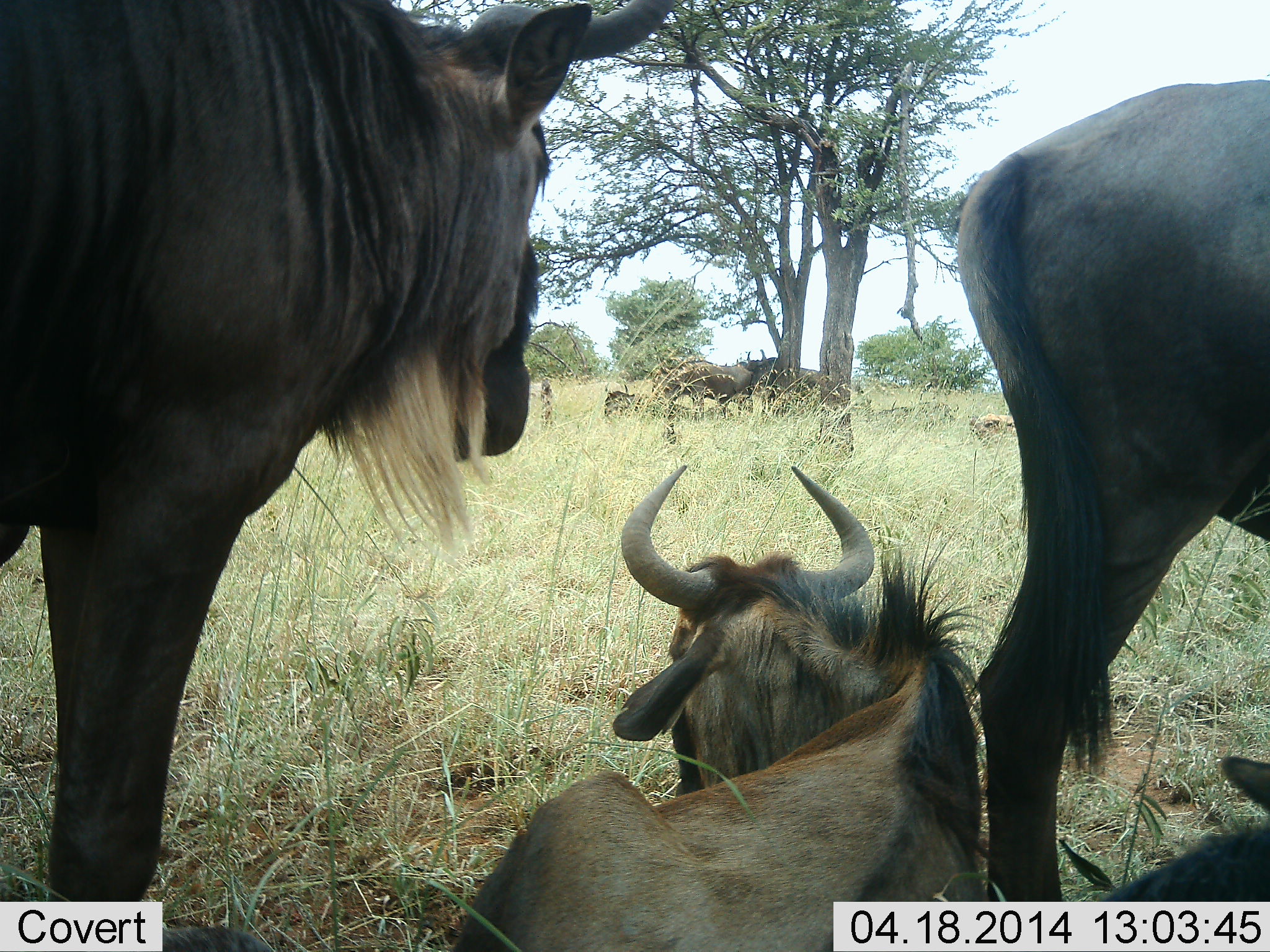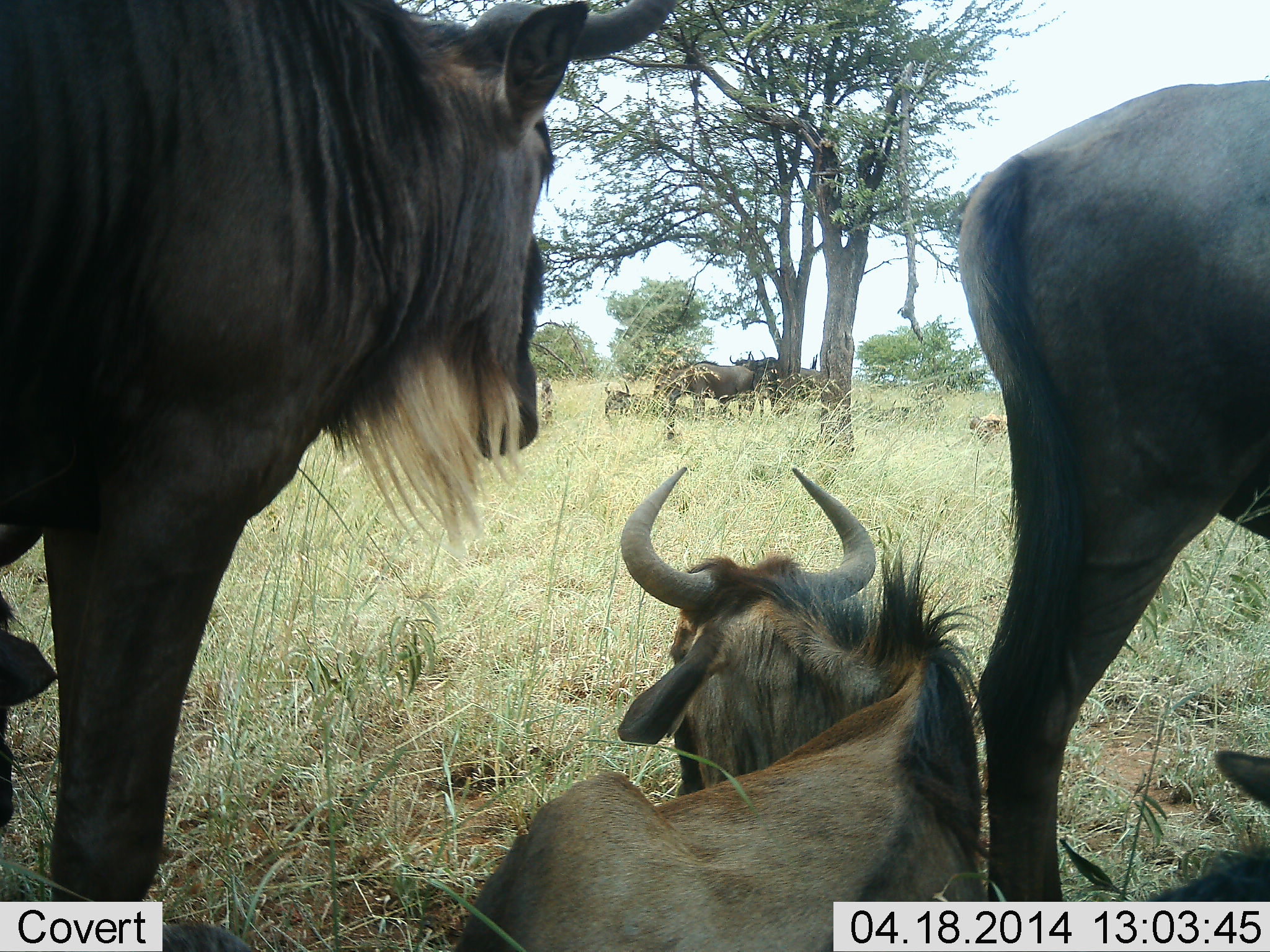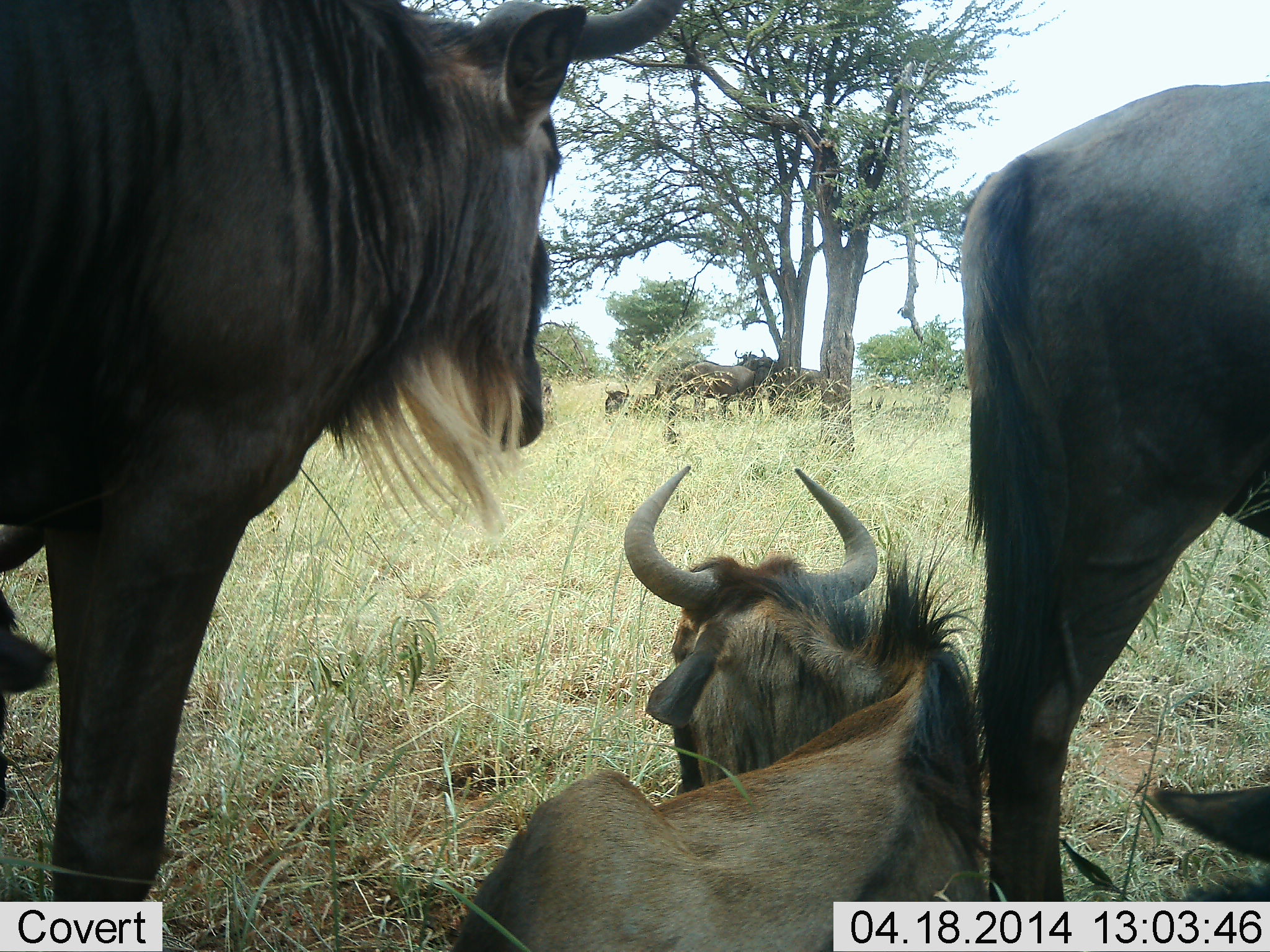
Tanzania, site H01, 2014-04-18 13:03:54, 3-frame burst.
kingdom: Animalia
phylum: Chordata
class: Mammalia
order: Artiodactyla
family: Bovidae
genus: Connochaetes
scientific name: Connochaetes taurinus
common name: blue wildebeest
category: wildebeest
Wildebeest (blue wildebeest) (Connochaetes taurinus), count 8. Behavior (volunteer vote fractions): standing 60%, resting 100%, moving 0%, interacting 0%. Young present (vote fraction): 10%. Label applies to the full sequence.